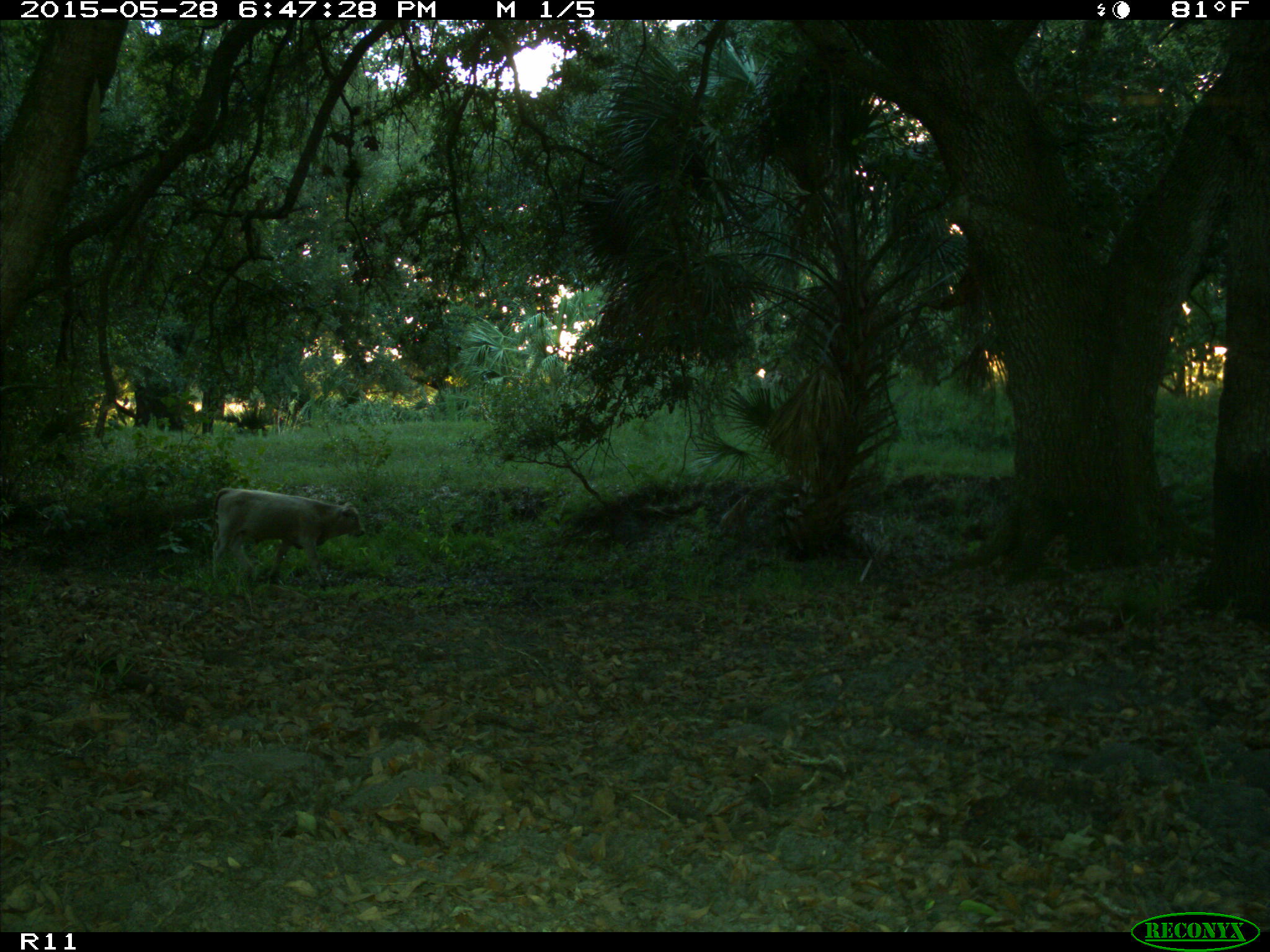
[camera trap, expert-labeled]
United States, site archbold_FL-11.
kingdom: Animalia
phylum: Chordata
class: Mammalia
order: Artiodactyla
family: Bovidae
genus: Bos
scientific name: Bos taurus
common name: domestic cow